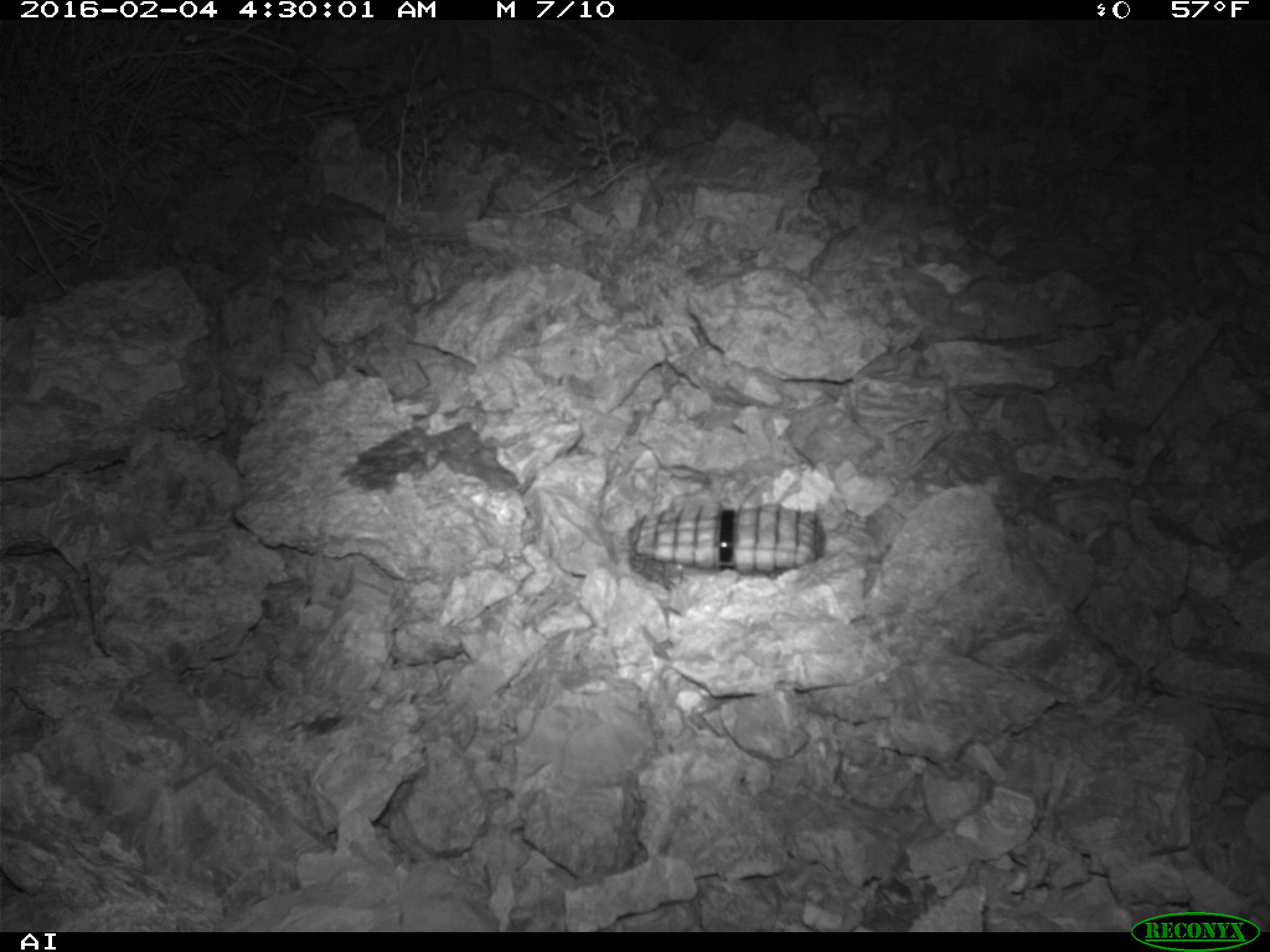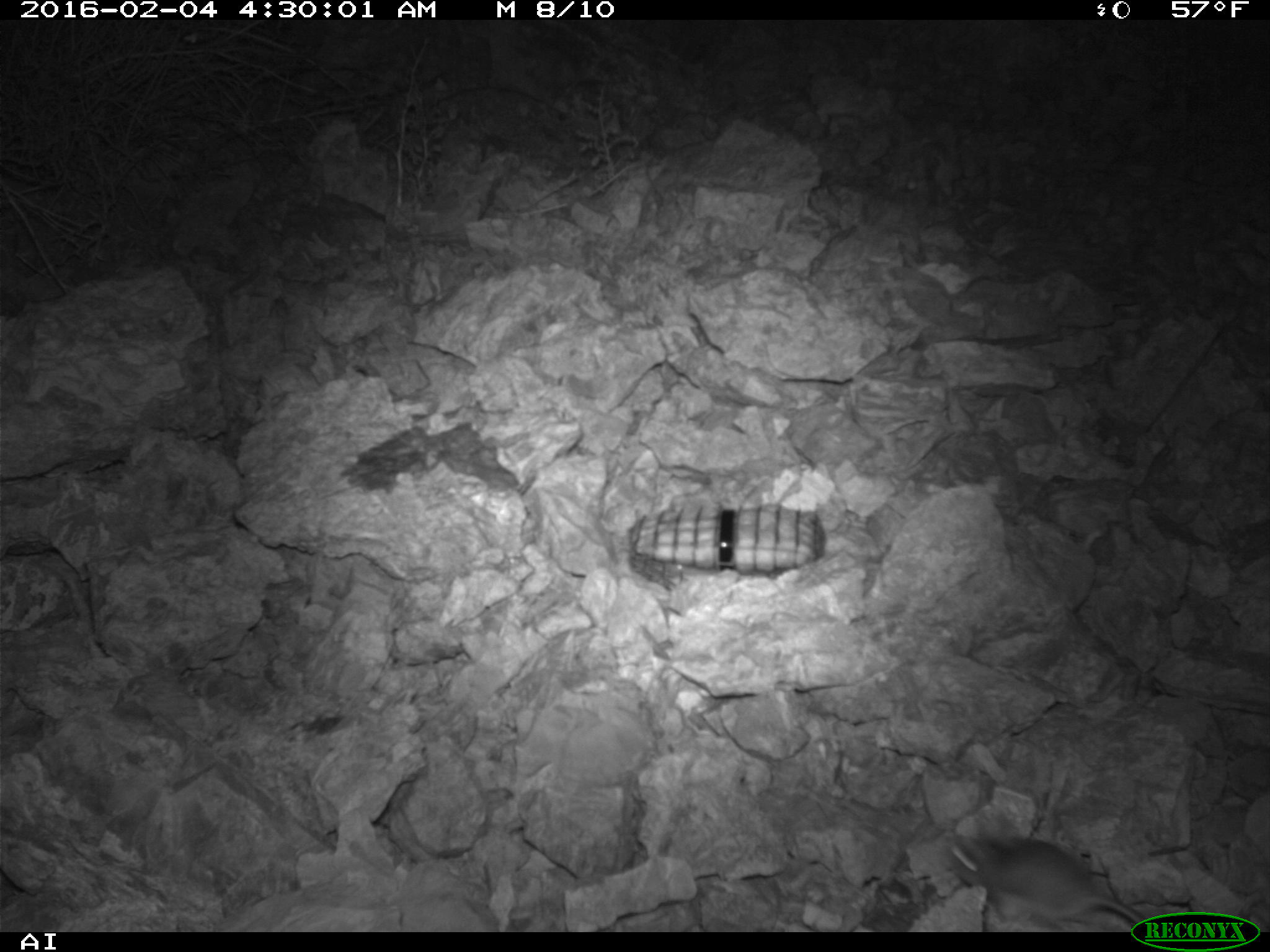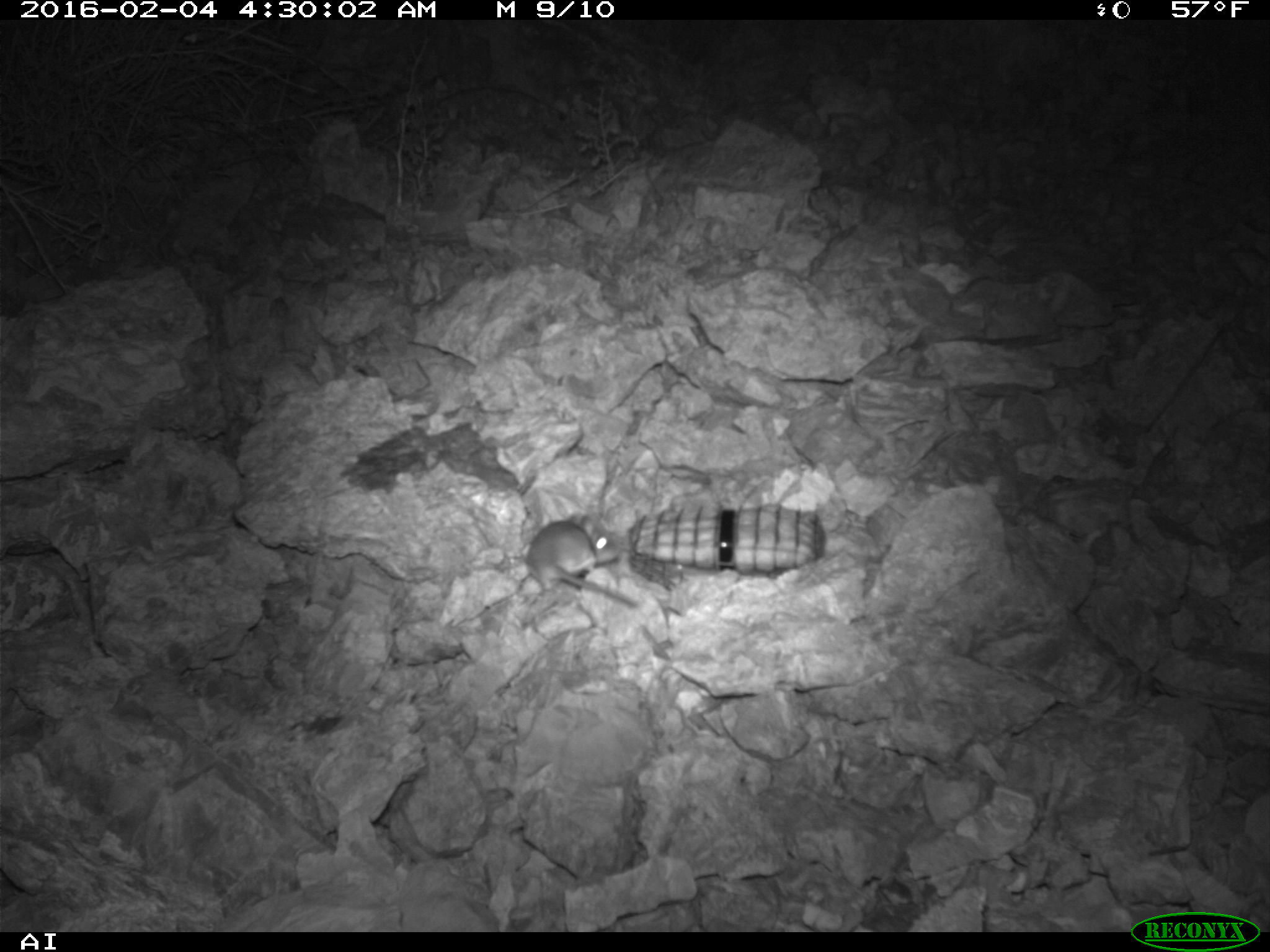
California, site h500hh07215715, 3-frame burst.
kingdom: Animalia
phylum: Chordata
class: Mammalia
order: Rodentia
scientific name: Rodentia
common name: rodent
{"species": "rodent (Rodentia)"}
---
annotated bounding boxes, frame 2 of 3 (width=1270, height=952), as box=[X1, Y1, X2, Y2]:
rodent: box=[943, 833, 1149, 928]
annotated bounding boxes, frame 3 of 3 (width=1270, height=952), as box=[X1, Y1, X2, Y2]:
rodent: box=[526, 510, 637, 607]